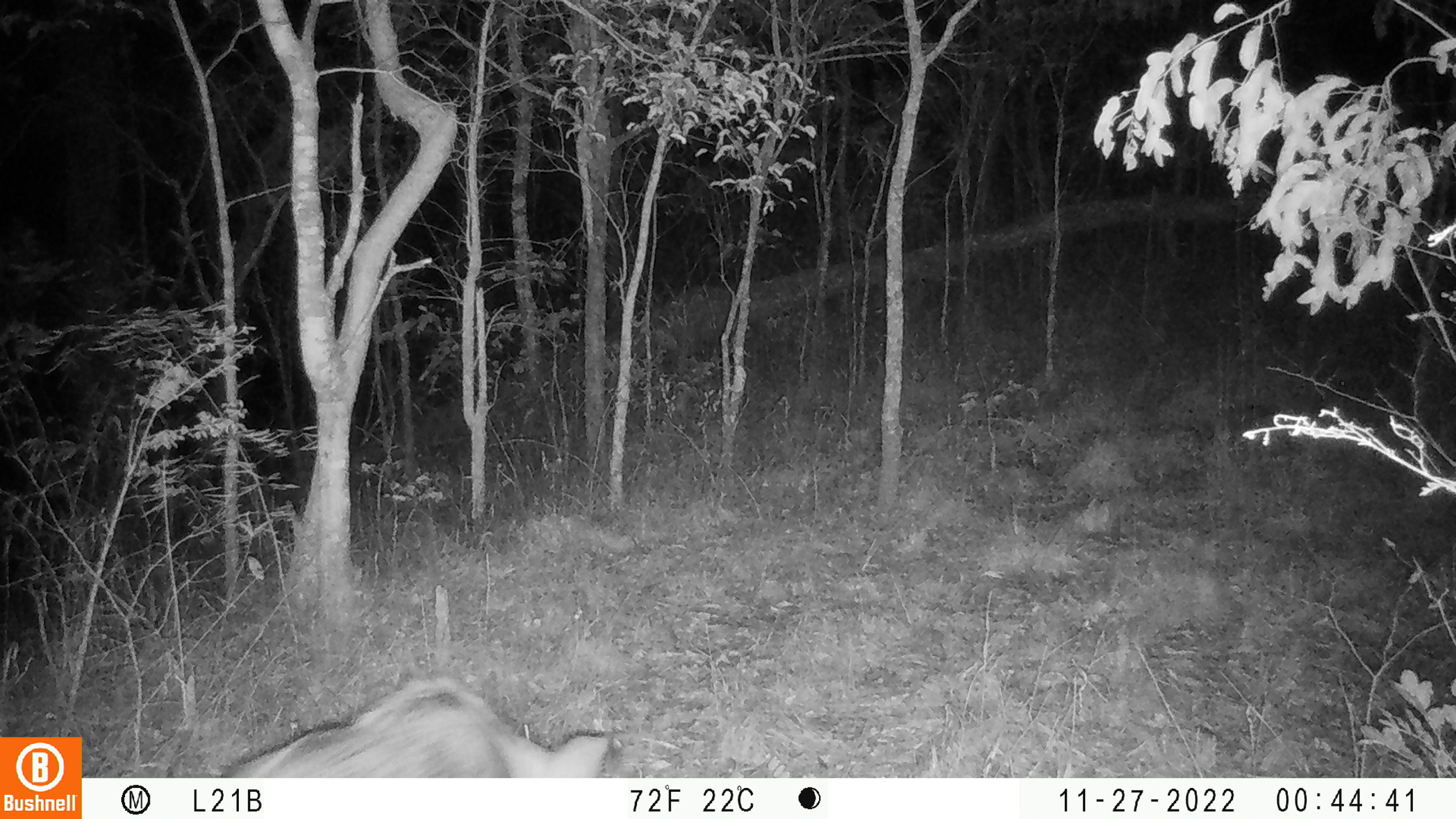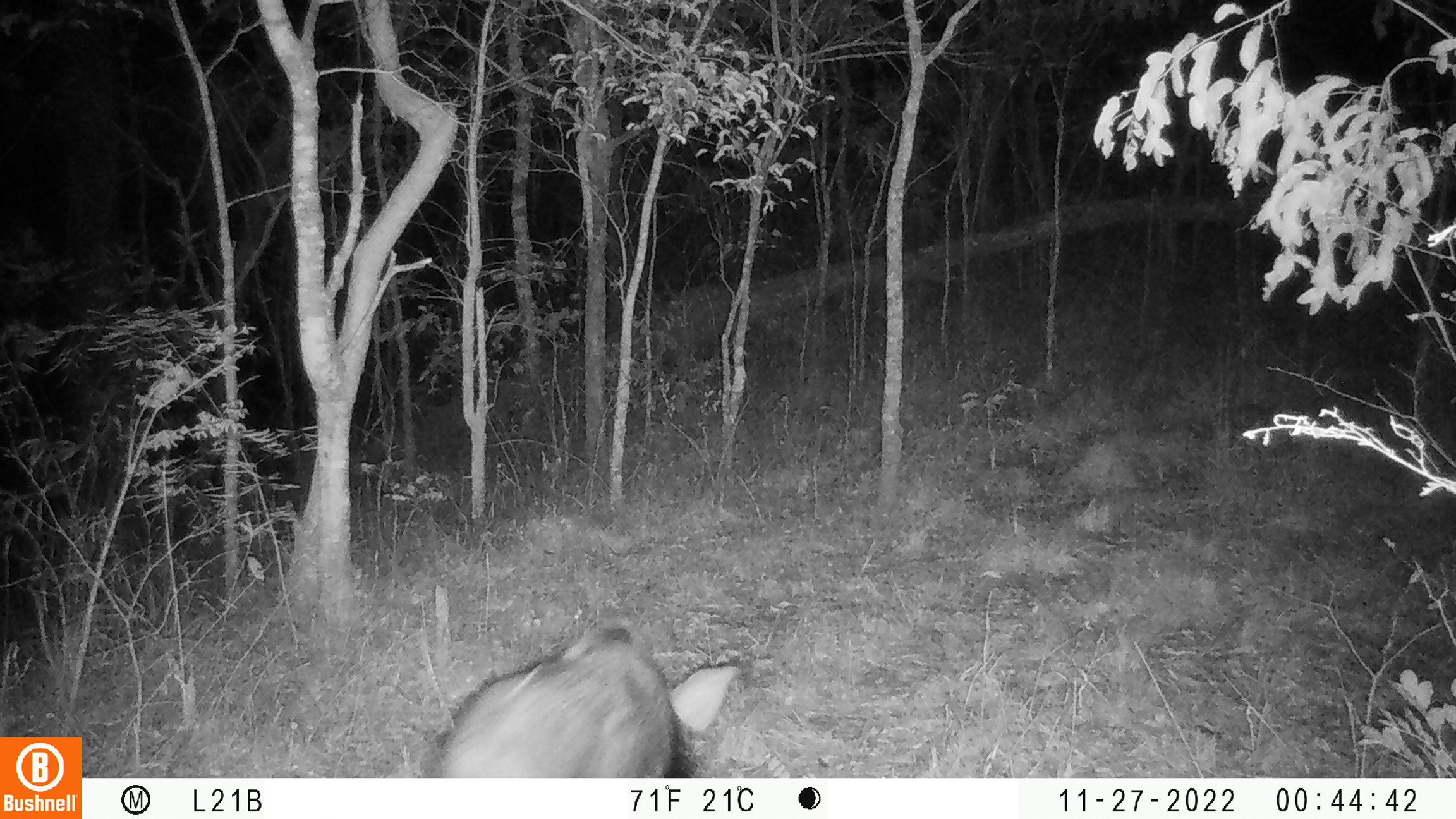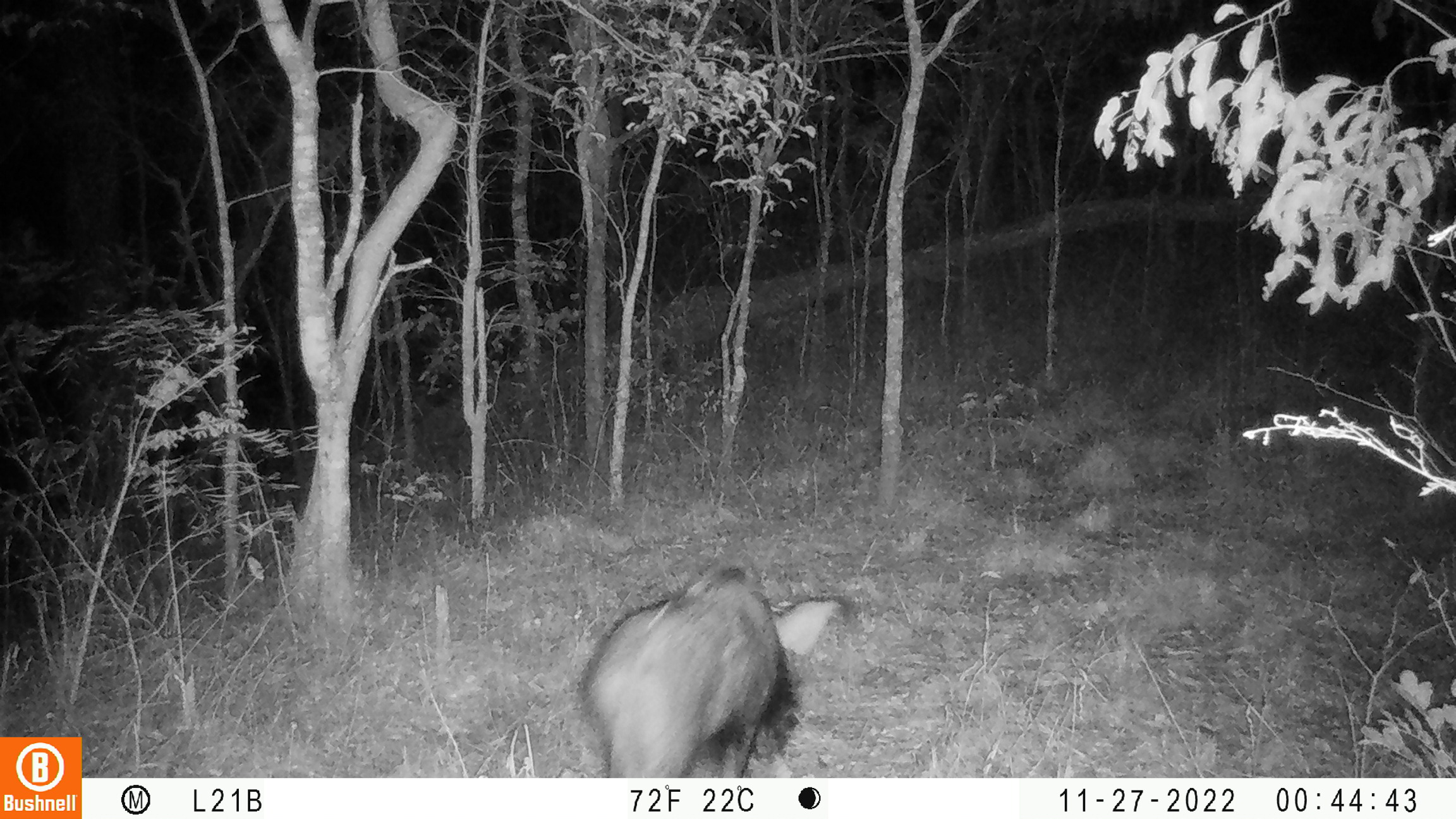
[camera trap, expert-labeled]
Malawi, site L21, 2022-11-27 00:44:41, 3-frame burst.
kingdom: Animalia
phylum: Chordata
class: Mammalia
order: Artiodactyla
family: Suidae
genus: Potamochoerus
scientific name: Potamochoerus larvatus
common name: bushpig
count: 1